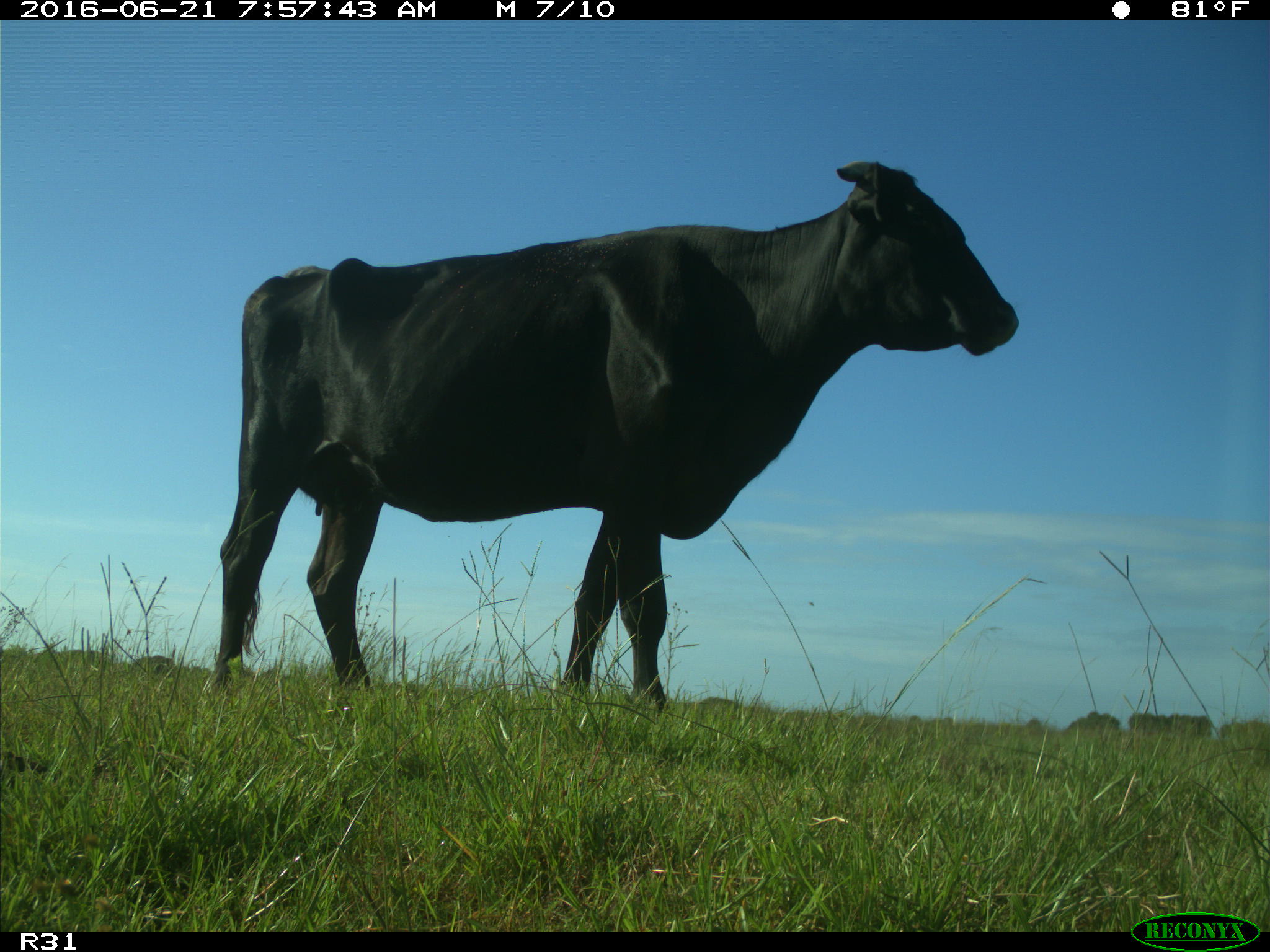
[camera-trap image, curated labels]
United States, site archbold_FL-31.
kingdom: Animalia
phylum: Chordata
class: Mammalia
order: Artiodactyla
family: Bovidae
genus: Bos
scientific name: Bos taurus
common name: domestic cow